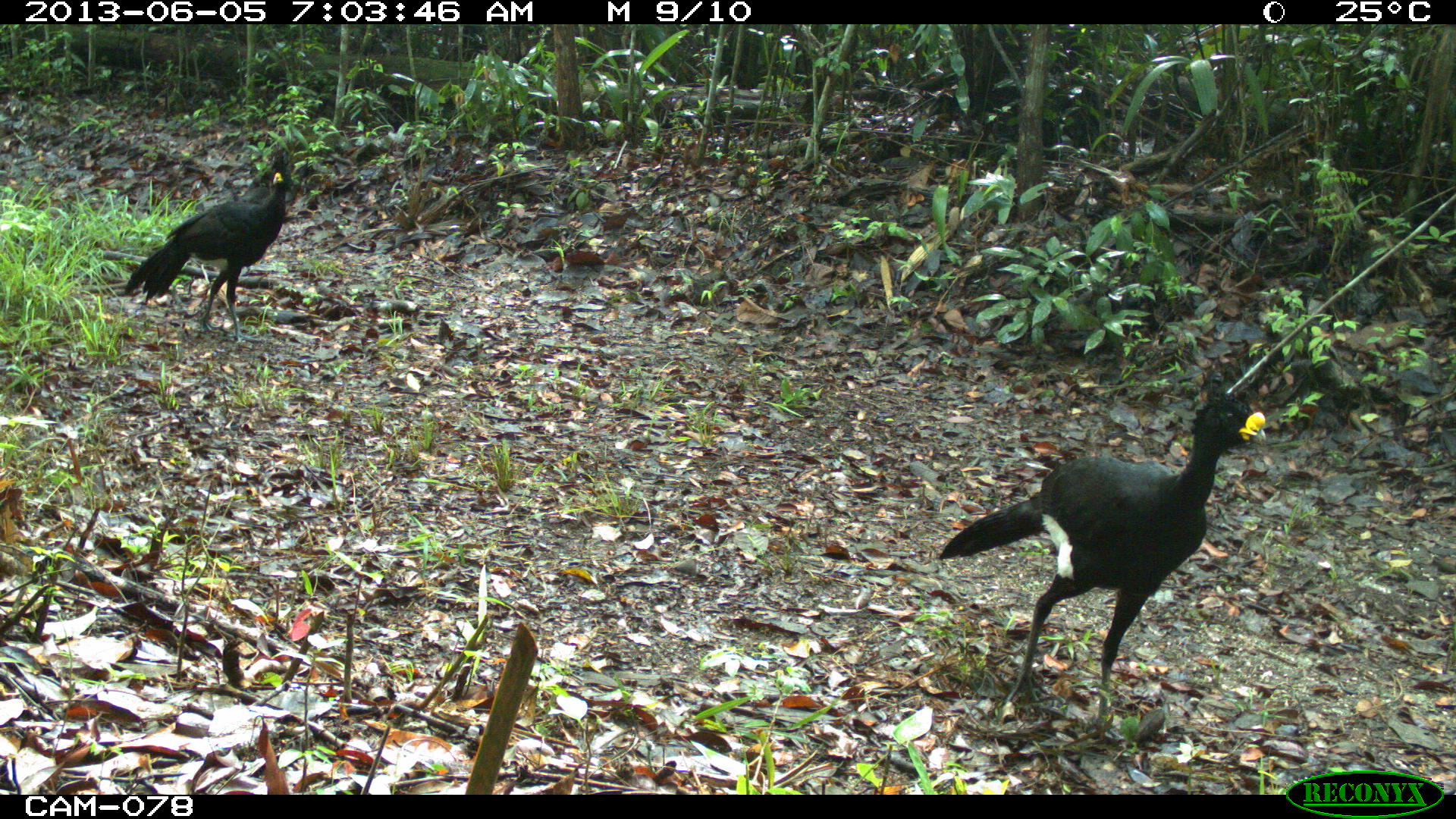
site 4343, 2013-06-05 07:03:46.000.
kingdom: Animalia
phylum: Chordata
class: Aves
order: Galliformes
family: Cracidae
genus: Crax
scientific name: Crax rubra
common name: great curassow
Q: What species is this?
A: Crax rubra (great curassow).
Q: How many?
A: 3.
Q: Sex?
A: Male.